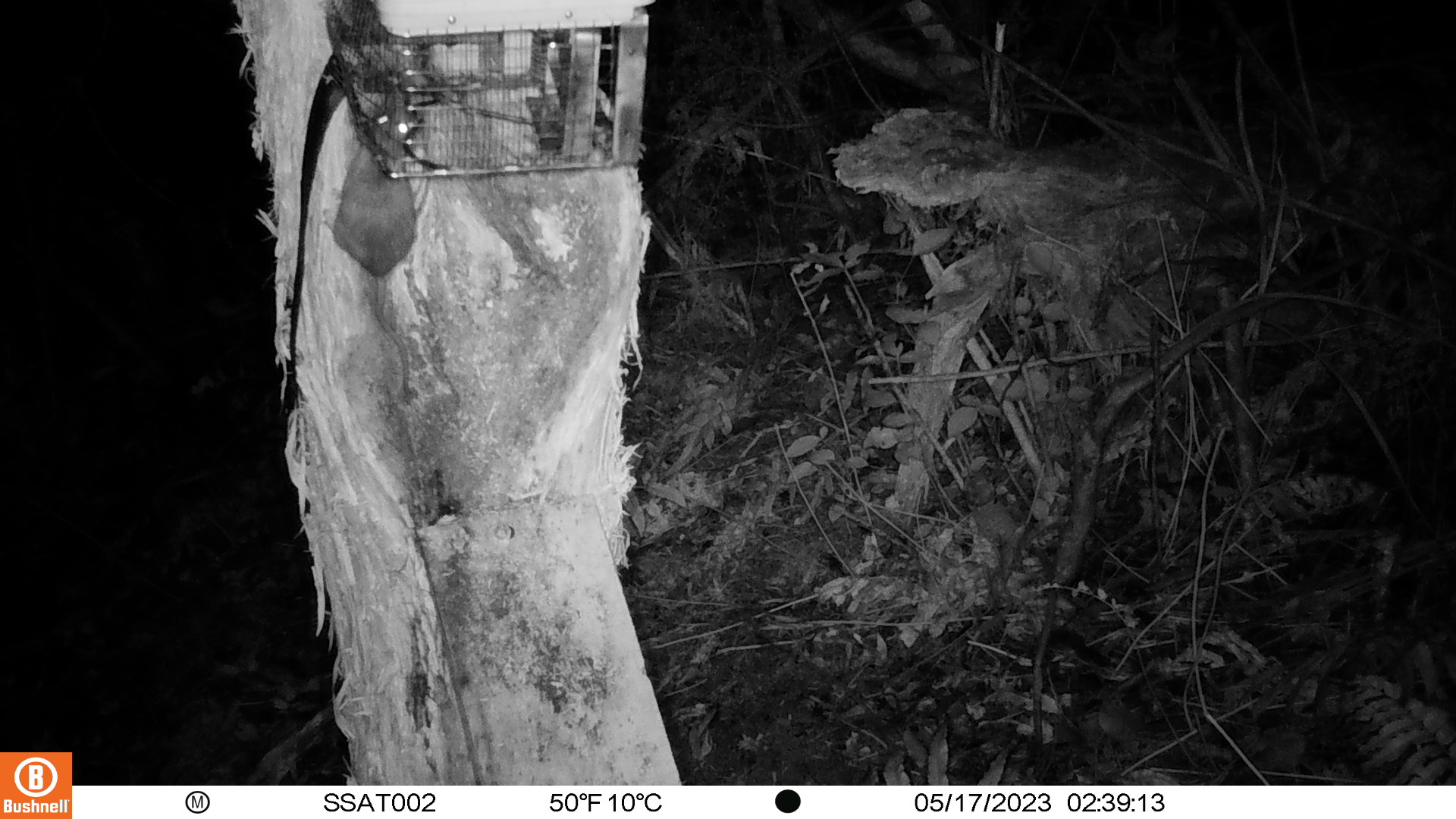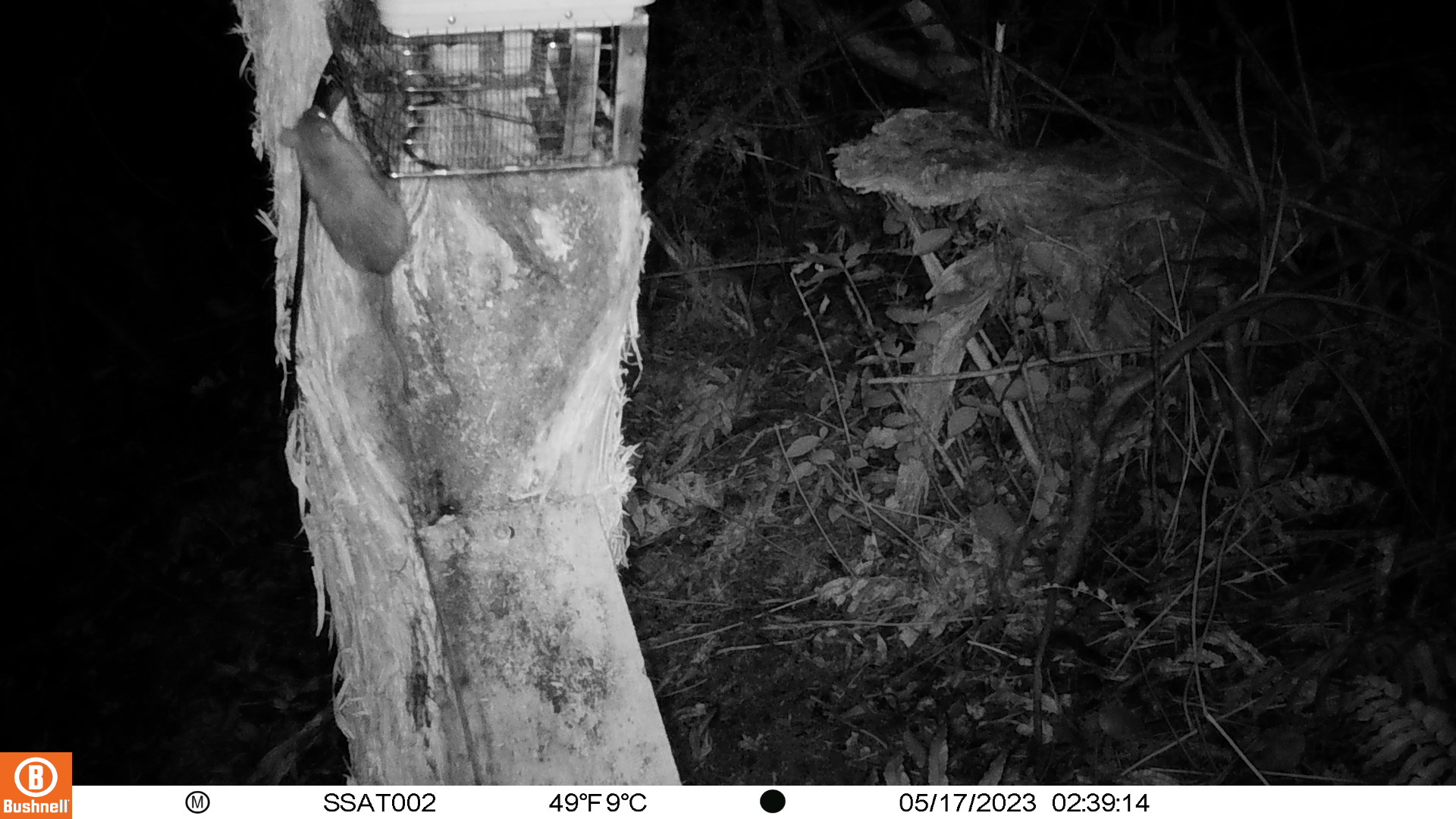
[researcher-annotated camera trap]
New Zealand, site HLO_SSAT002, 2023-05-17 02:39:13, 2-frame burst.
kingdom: Animalia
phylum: Chordata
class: Mammalia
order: Rodentia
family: Muridae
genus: Rattus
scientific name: Rattus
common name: rat